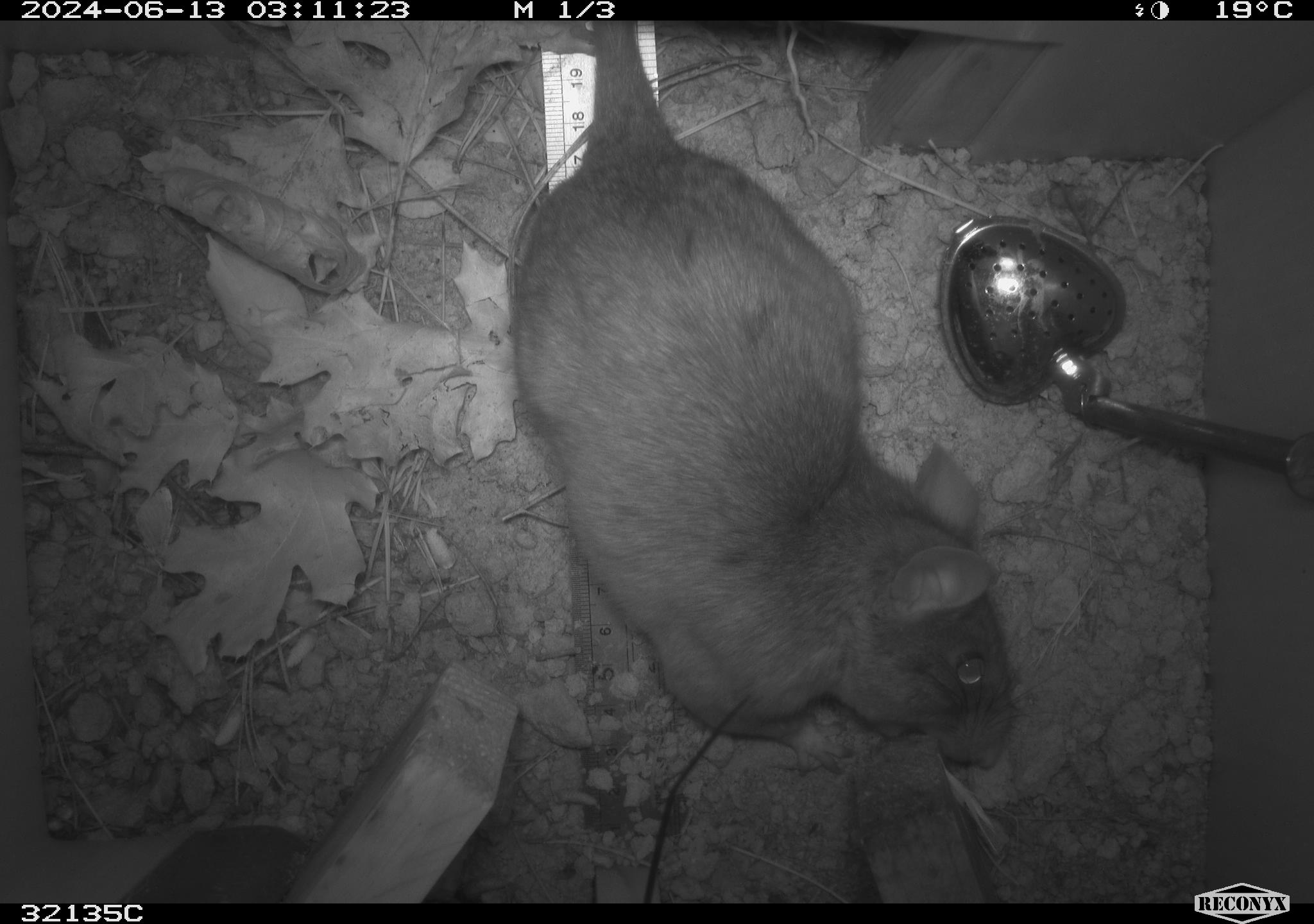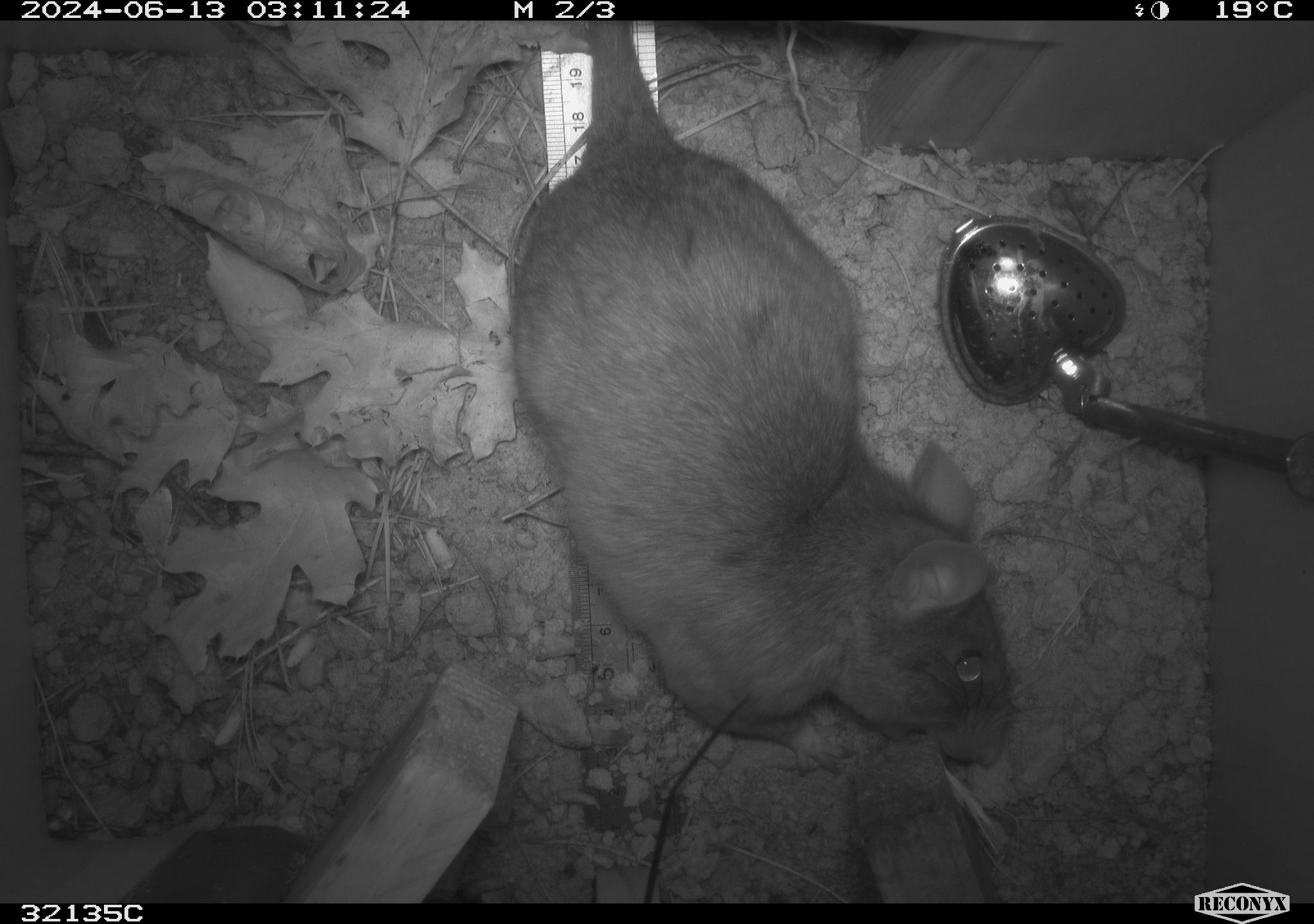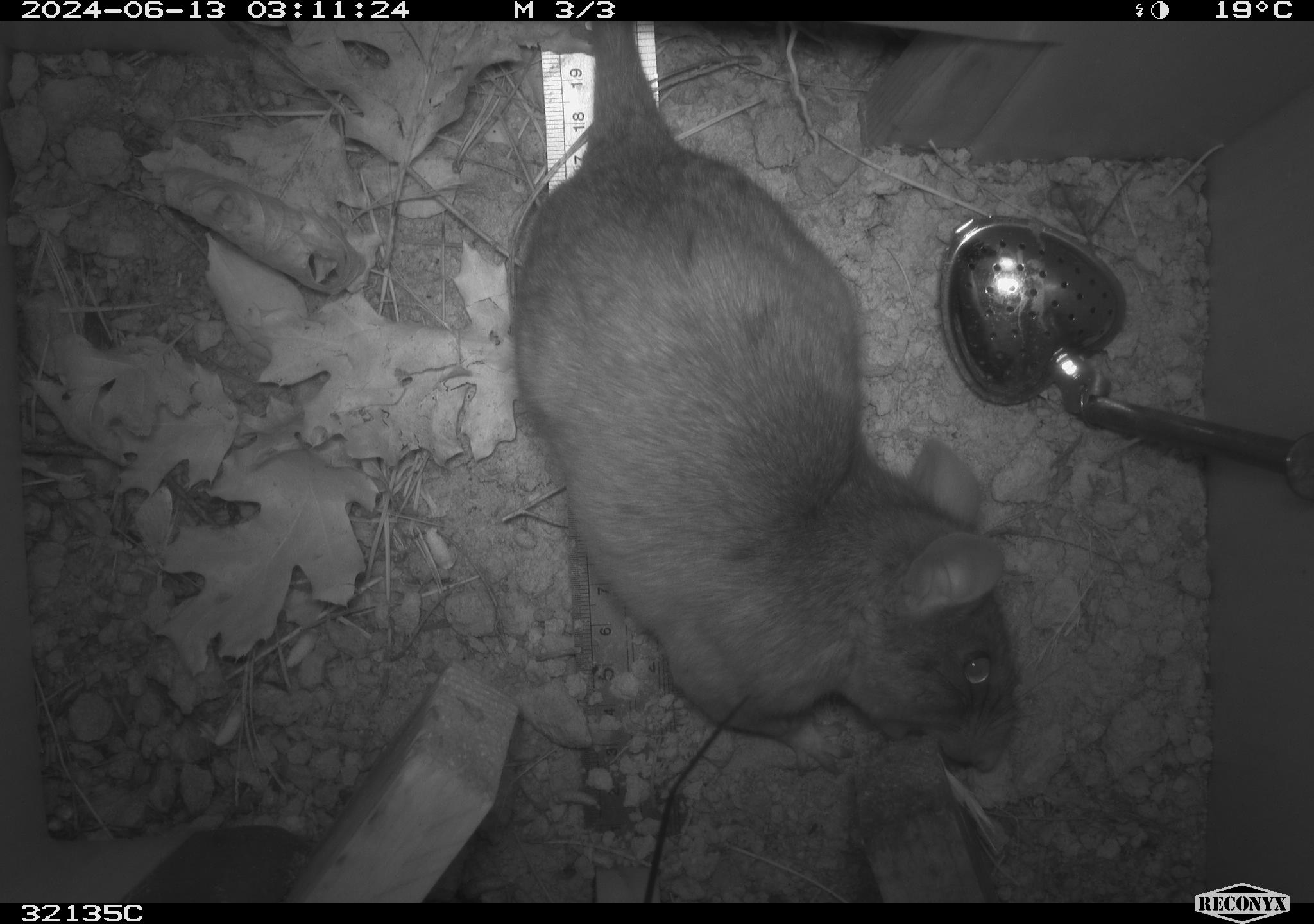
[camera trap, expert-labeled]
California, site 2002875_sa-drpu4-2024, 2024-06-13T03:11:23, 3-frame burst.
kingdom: Animalia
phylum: Chordata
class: Mammalia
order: Rodentia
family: Cricetidae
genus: Neotoma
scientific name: Neotoma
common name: pack rat or woodrat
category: neotoma species